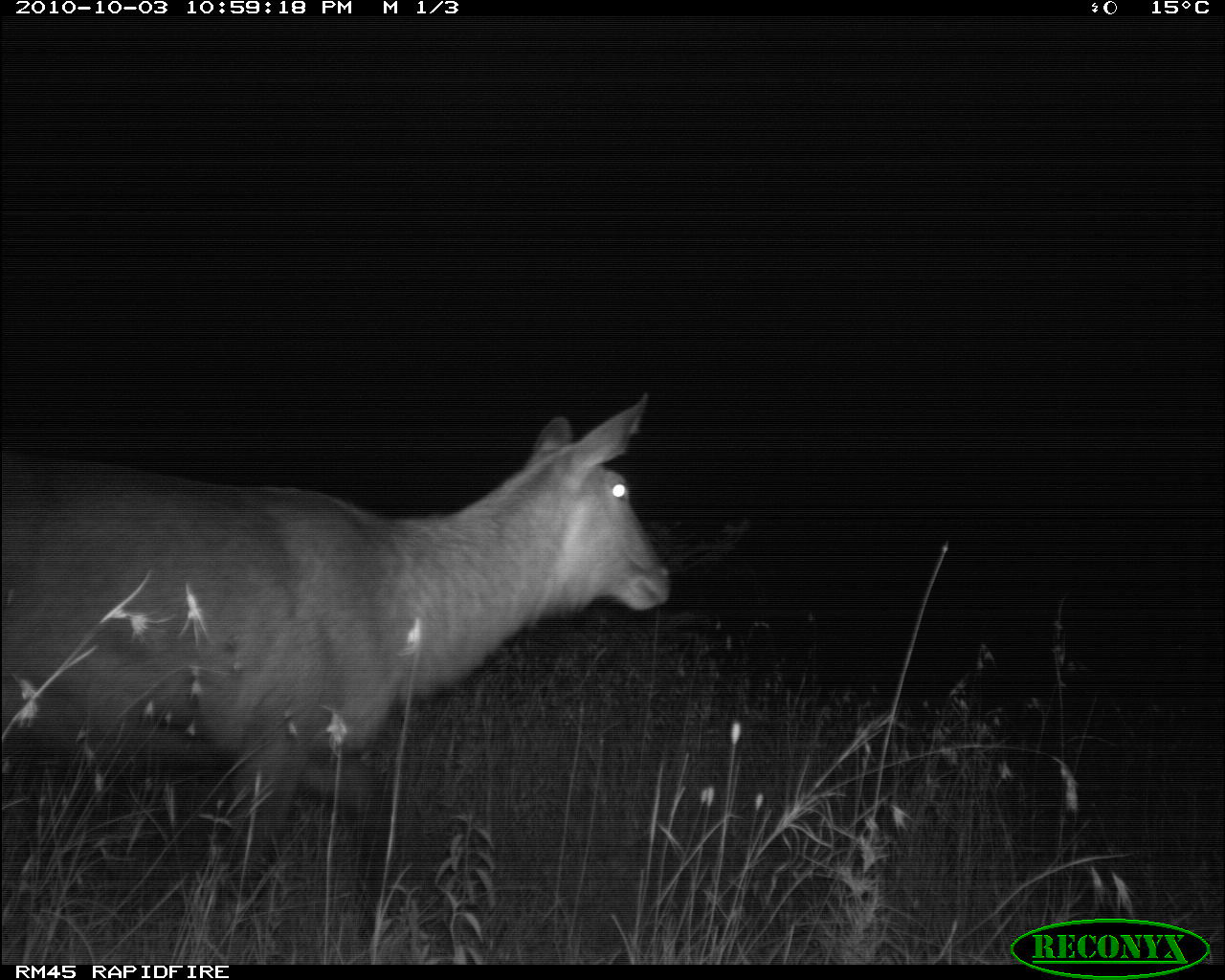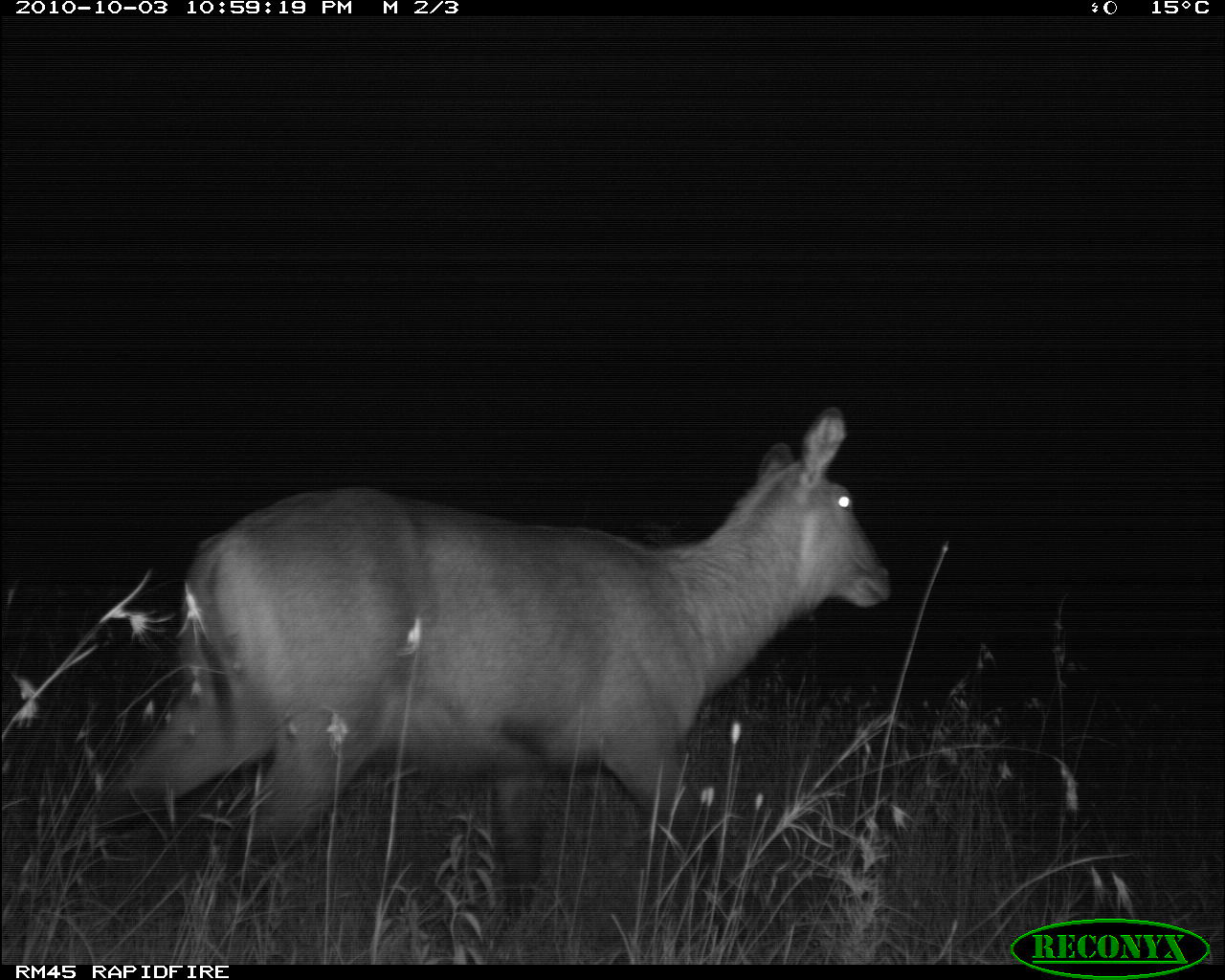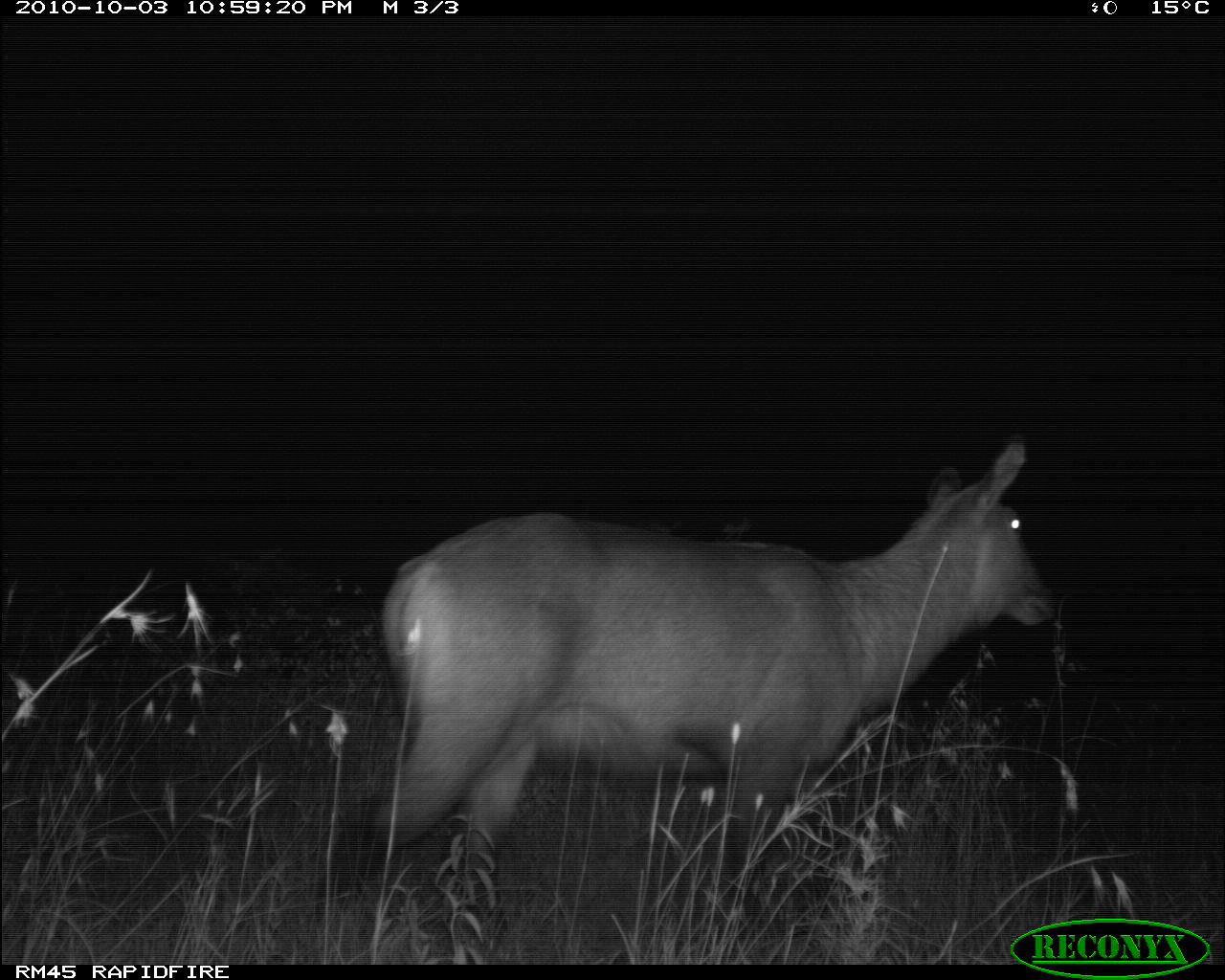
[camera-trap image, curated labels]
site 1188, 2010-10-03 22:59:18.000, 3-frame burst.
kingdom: Animalia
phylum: Chordata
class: Mammalia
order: Artiodactyla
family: Bovidae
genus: Kobus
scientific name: Kobus ellipsiprymnus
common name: waterbuck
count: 1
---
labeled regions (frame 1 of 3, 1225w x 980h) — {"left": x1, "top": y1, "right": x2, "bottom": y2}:
kobus ellipsiprymnus: {"left": 0, "top": 383, "right": 667, "bottom": 934}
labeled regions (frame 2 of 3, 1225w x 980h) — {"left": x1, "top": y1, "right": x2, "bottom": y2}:
kobus ellipsiprymnus: {"left": 81, "top": 404, "right": 893, "bottom": 908}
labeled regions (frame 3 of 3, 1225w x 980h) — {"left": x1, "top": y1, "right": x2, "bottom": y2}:
kobus ellipsiprymnus: {"left": 373, "top": 430, "right": 1059, "bottom": 897}